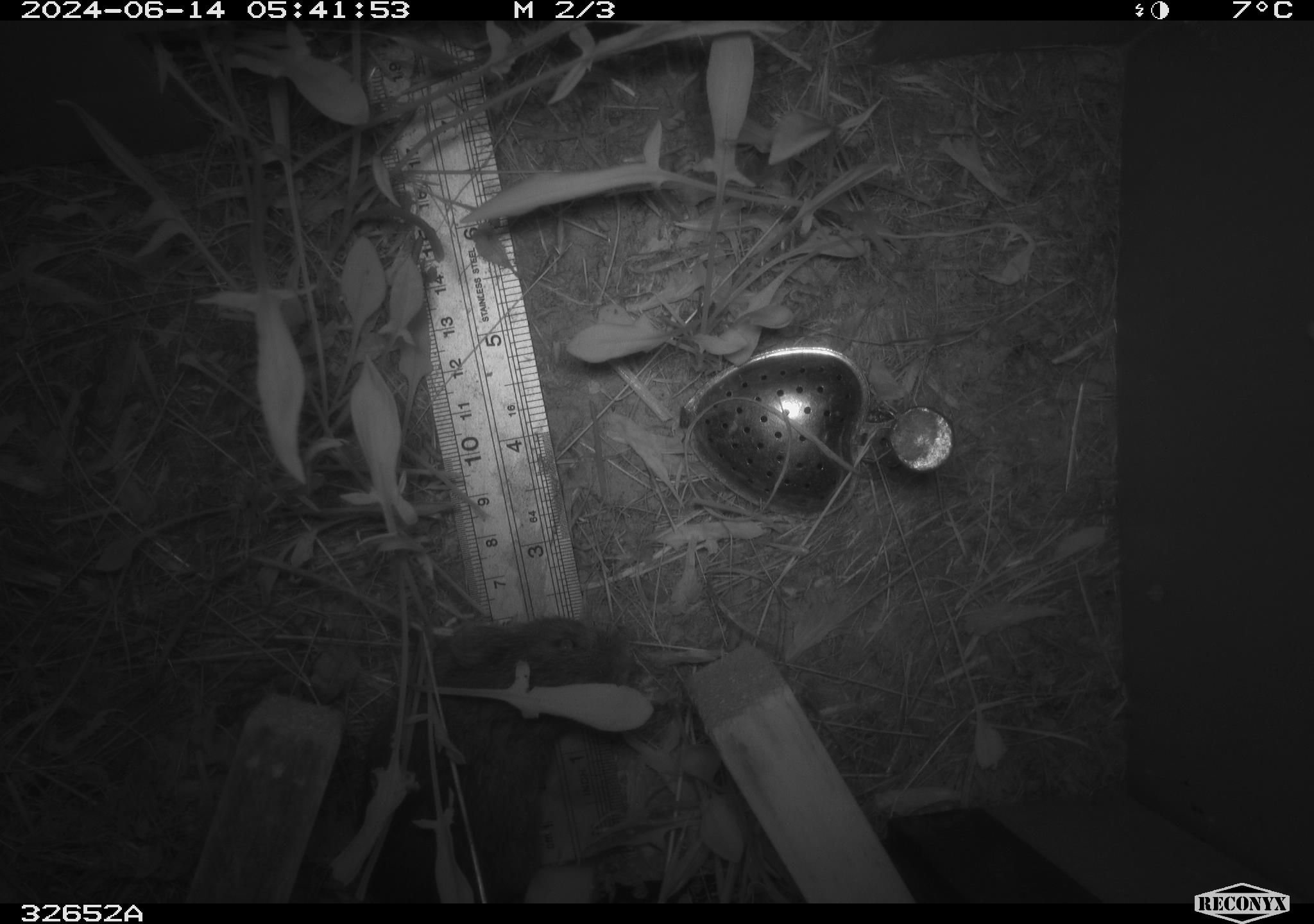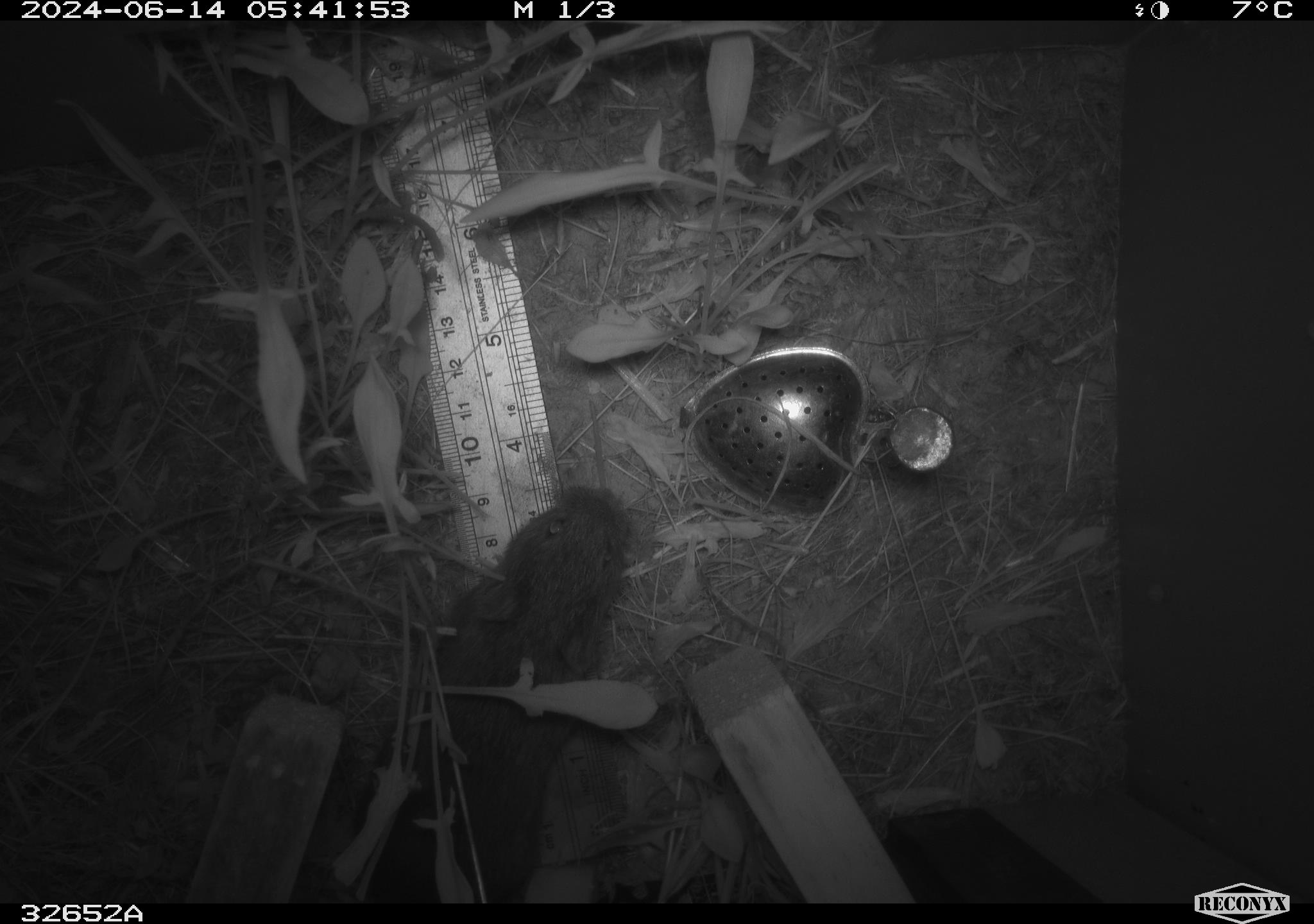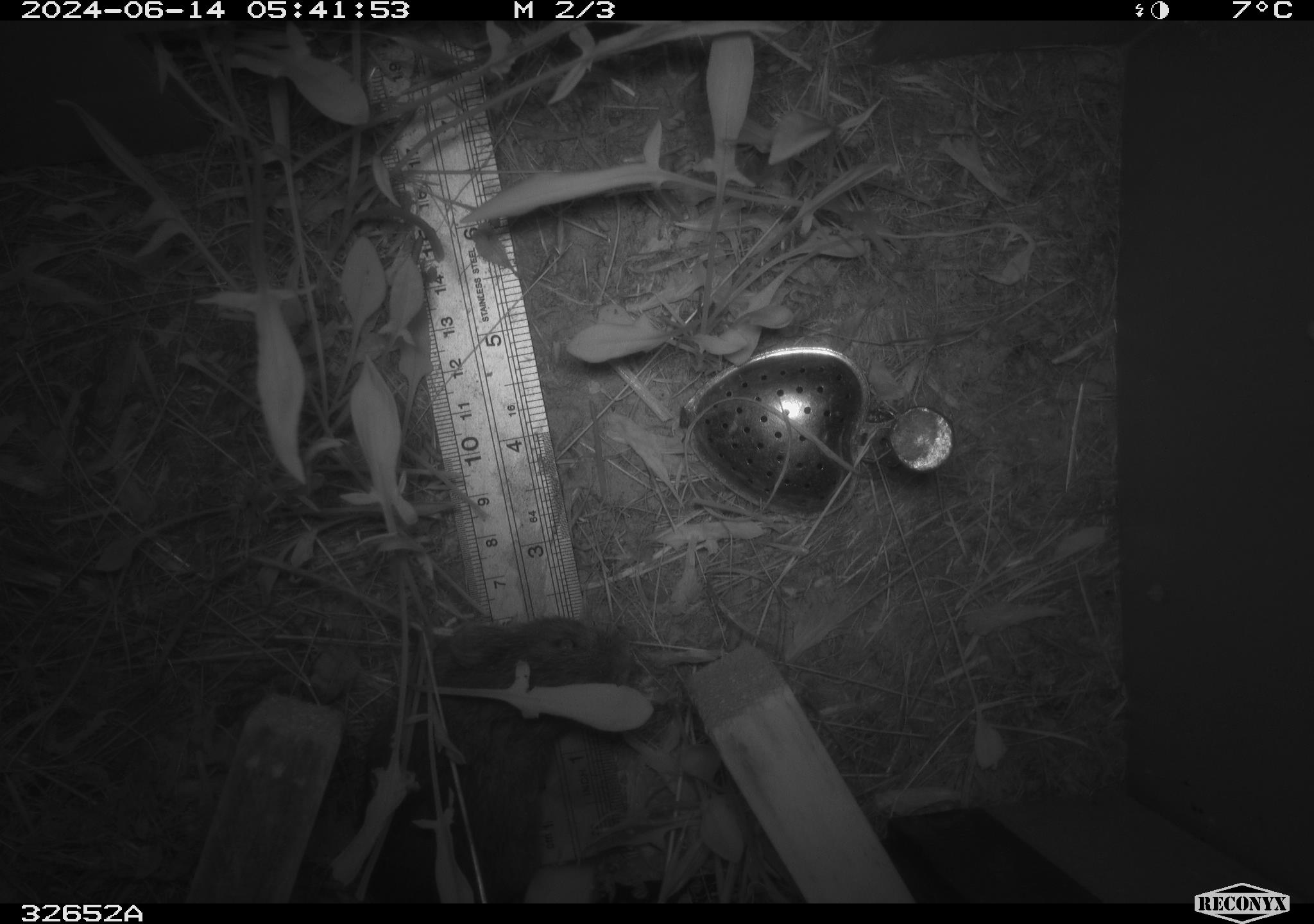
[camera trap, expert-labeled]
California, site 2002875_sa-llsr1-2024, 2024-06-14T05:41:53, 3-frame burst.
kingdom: Animalia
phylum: Chordata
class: Mammalia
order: Rodentia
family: Cricetidae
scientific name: Arvicolinae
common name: voles, lemmings, and muskrats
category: arvicolinae subfamily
Arvicolinae subfamily (voles, lemmings, and muskrats) (Arvicolinae).